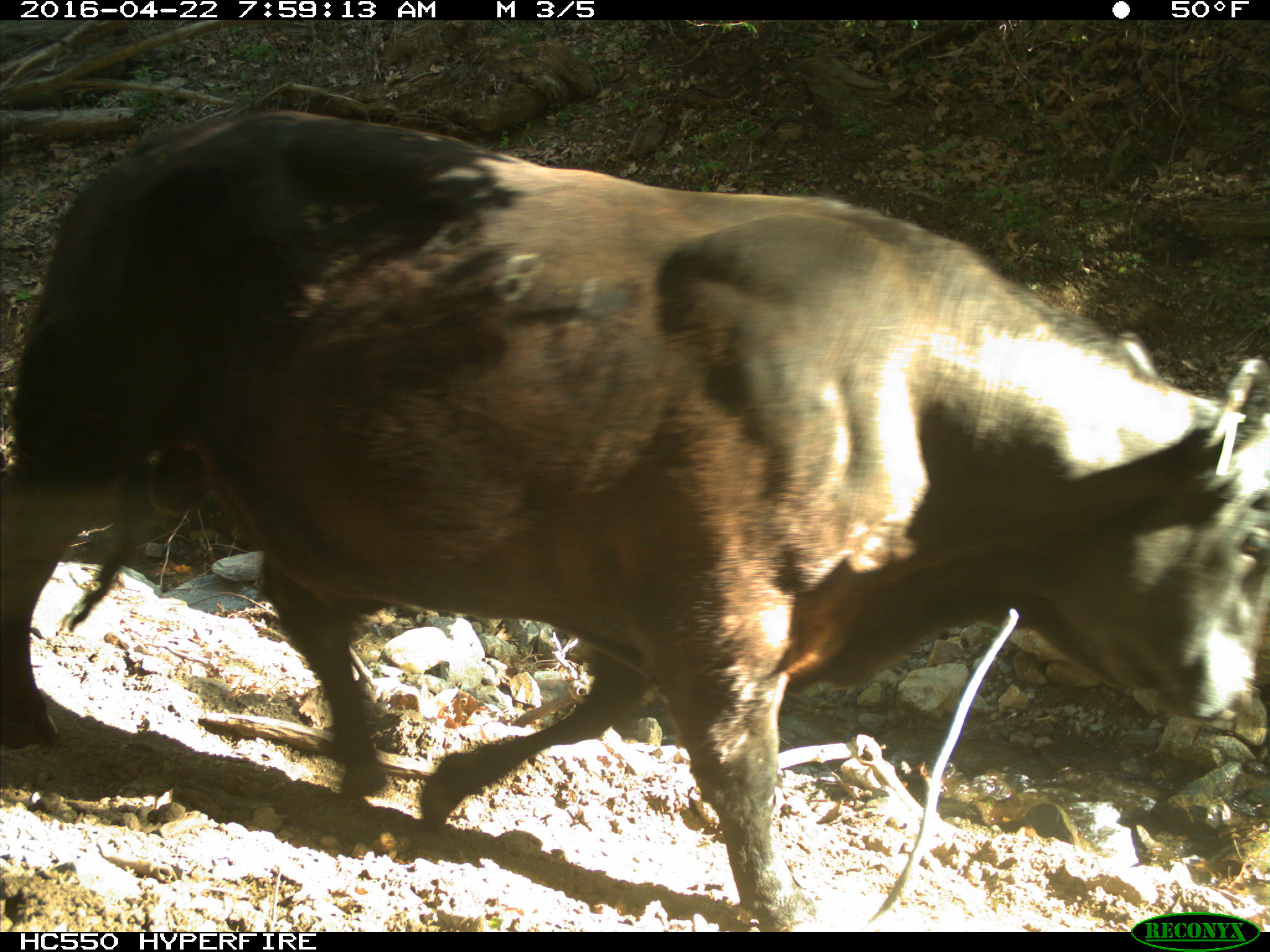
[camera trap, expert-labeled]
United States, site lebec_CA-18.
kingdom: Animalia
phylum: Chordata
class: Mammalia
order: Artiodactyla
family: Bovidae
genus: Bos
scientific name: Bos taurus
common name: domestic cow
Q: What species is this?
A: Bos taurus (domestic cow).